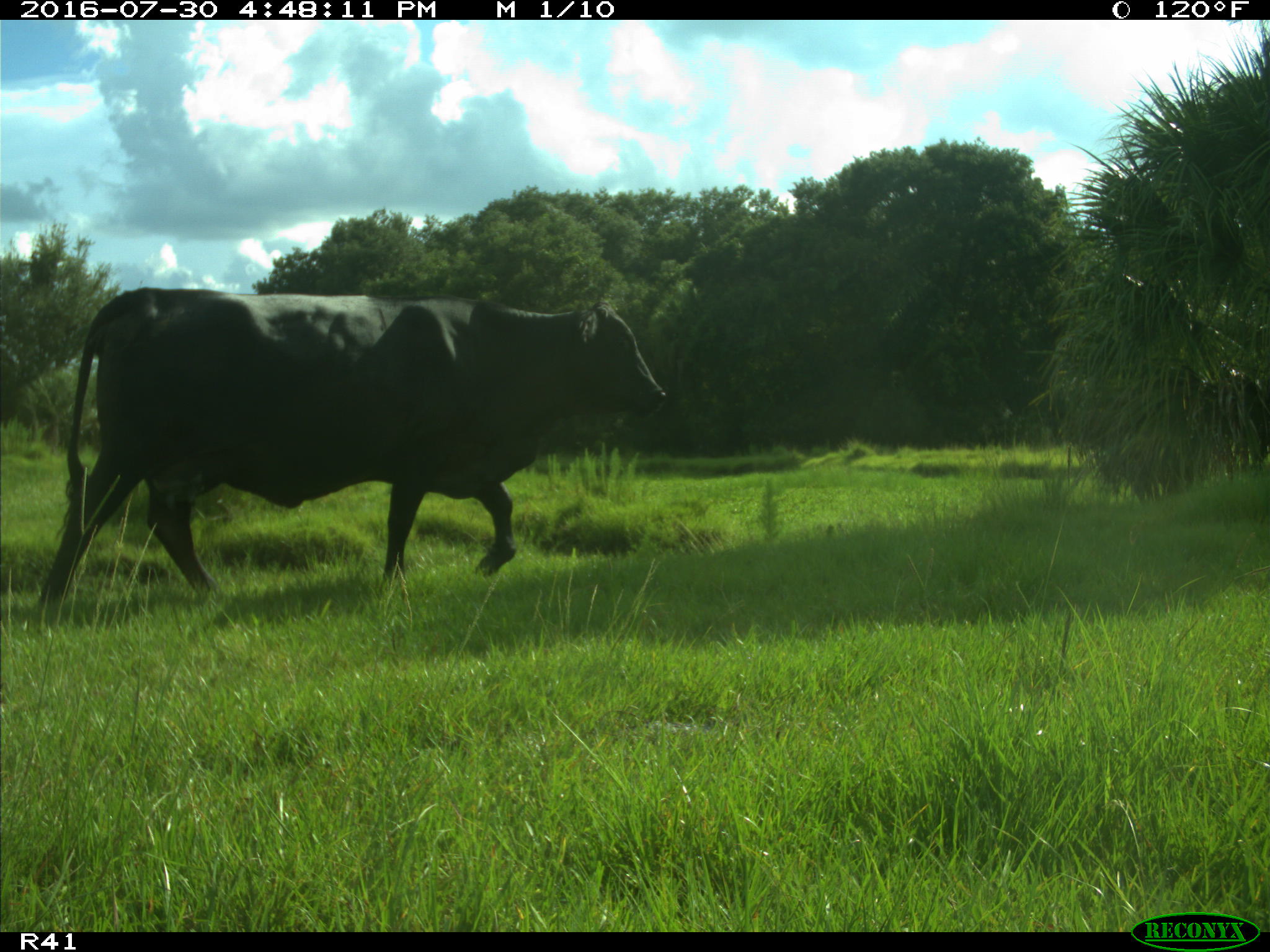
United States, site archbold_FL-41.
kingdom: Animalia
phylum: Chordata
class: Mammalia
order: Artiodactyla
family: Bovidae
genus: Bos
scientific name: Bos taurus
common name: domestic cow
Bos taurus (domestic cow).